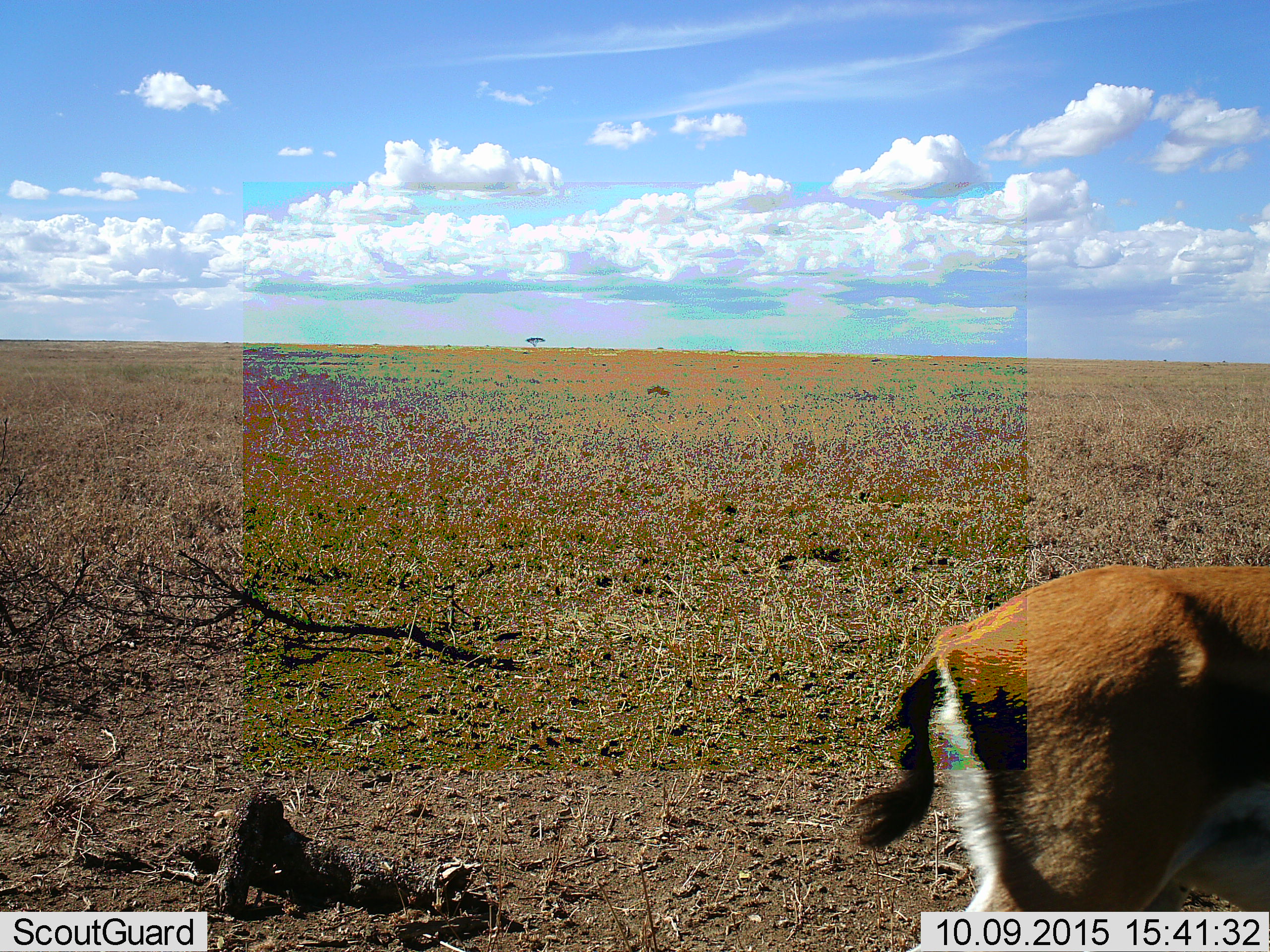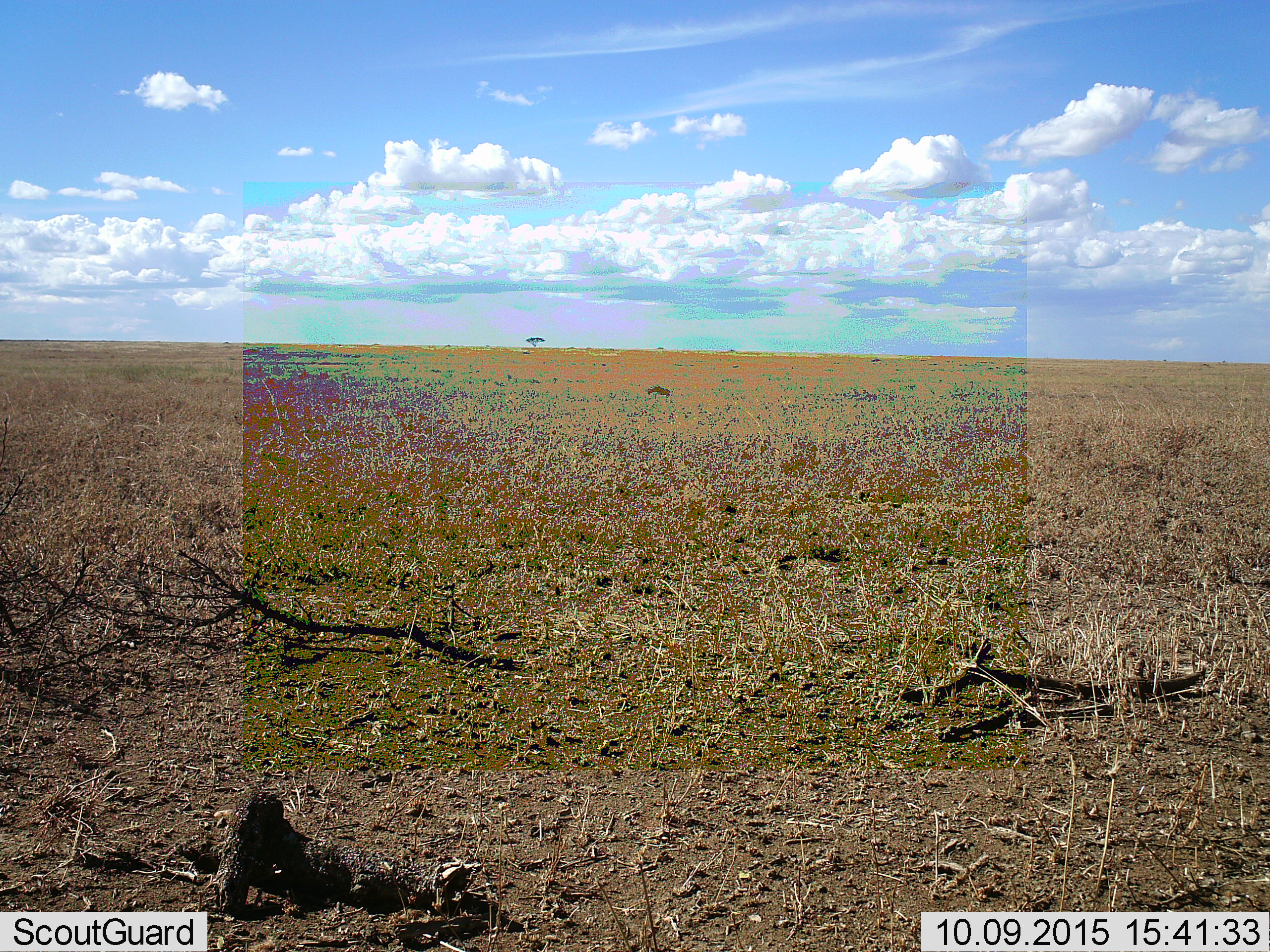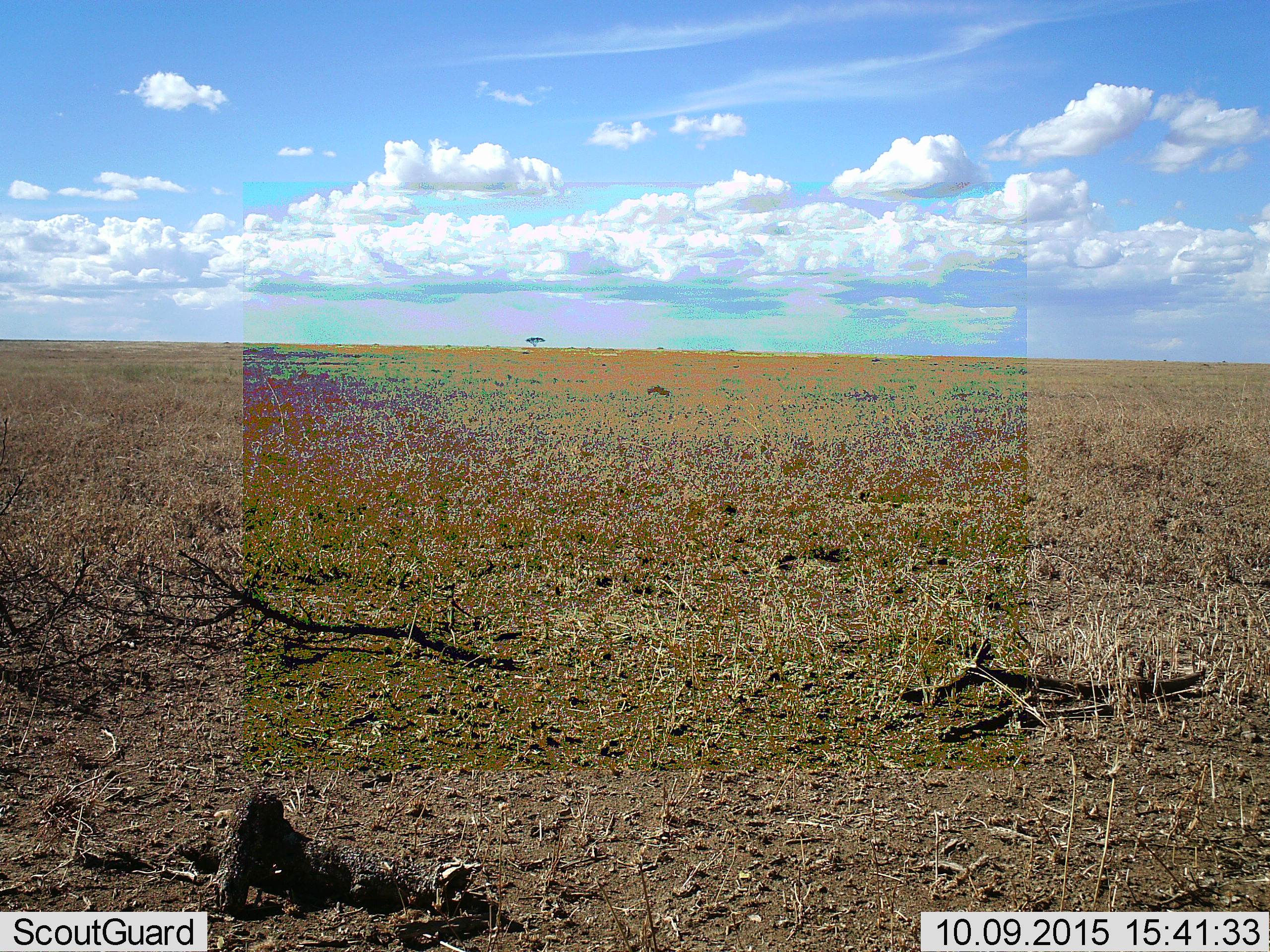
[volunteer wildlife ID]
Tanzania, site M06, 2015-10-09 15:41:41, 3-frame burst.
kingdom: Animalia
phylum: Chordata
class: Mammalia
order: Artiodactyla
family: Bovidae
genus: Eudorcas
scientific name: Eudorcas thomsonii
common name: thomson's gazelle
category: gazellethomsons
Gazellethomsons (thomson's gazelle) (Eudorcas thomsonii), count 1. Behavior (volunteer vote fractions): standing 14%, resting 0%, moving 100%, interacting 0%. Young present (vote fraction): 0%. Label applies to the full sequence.